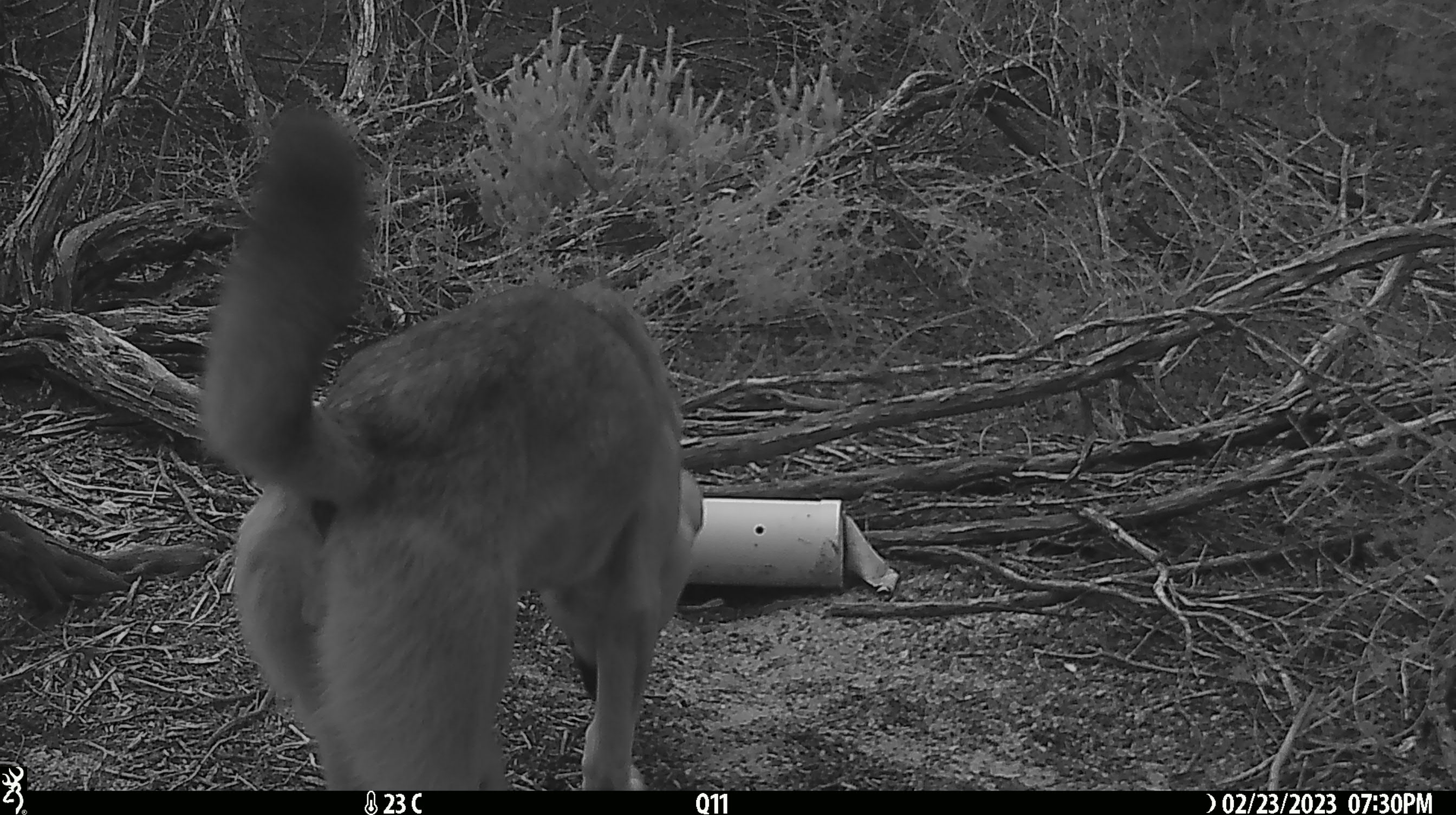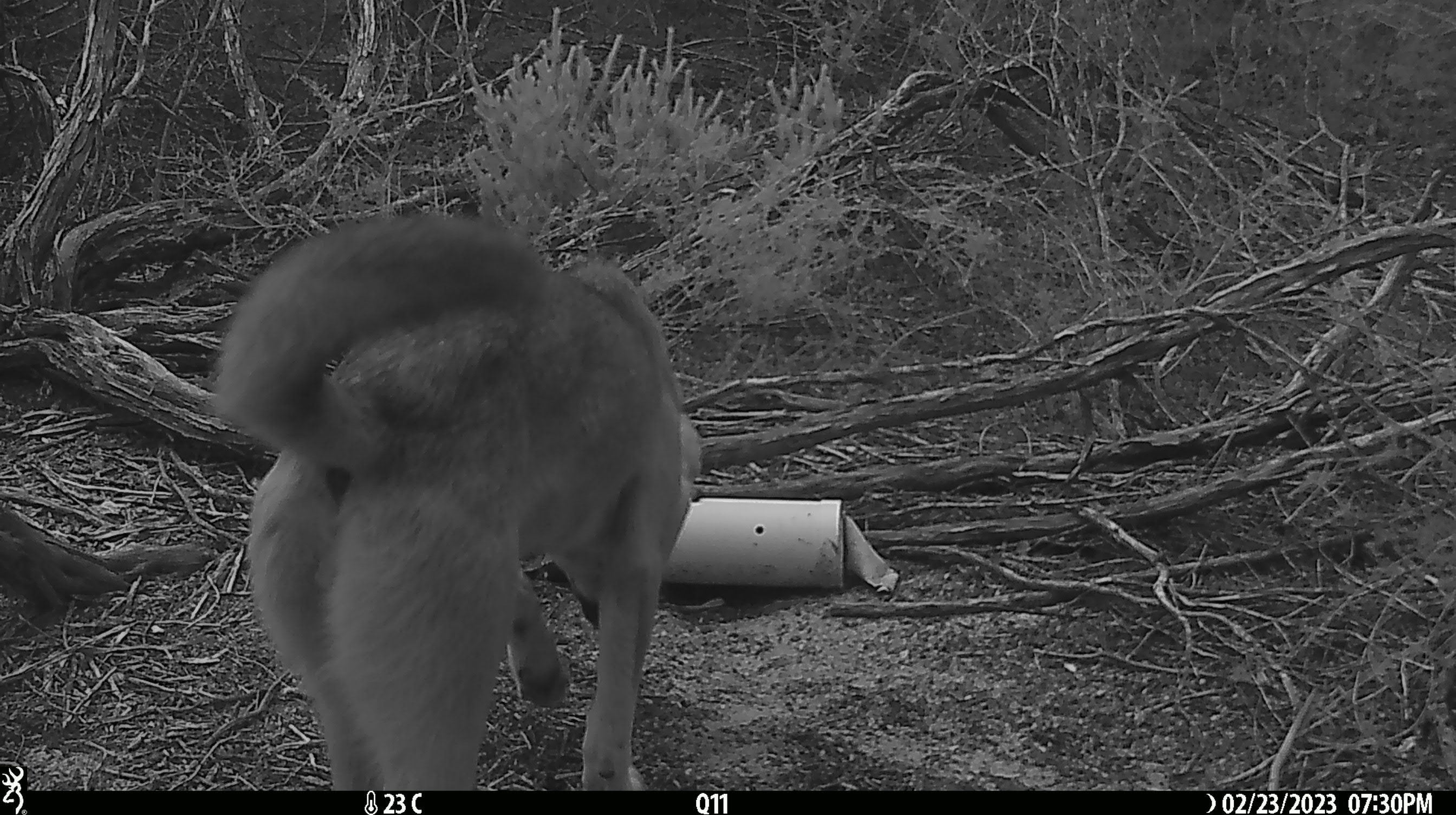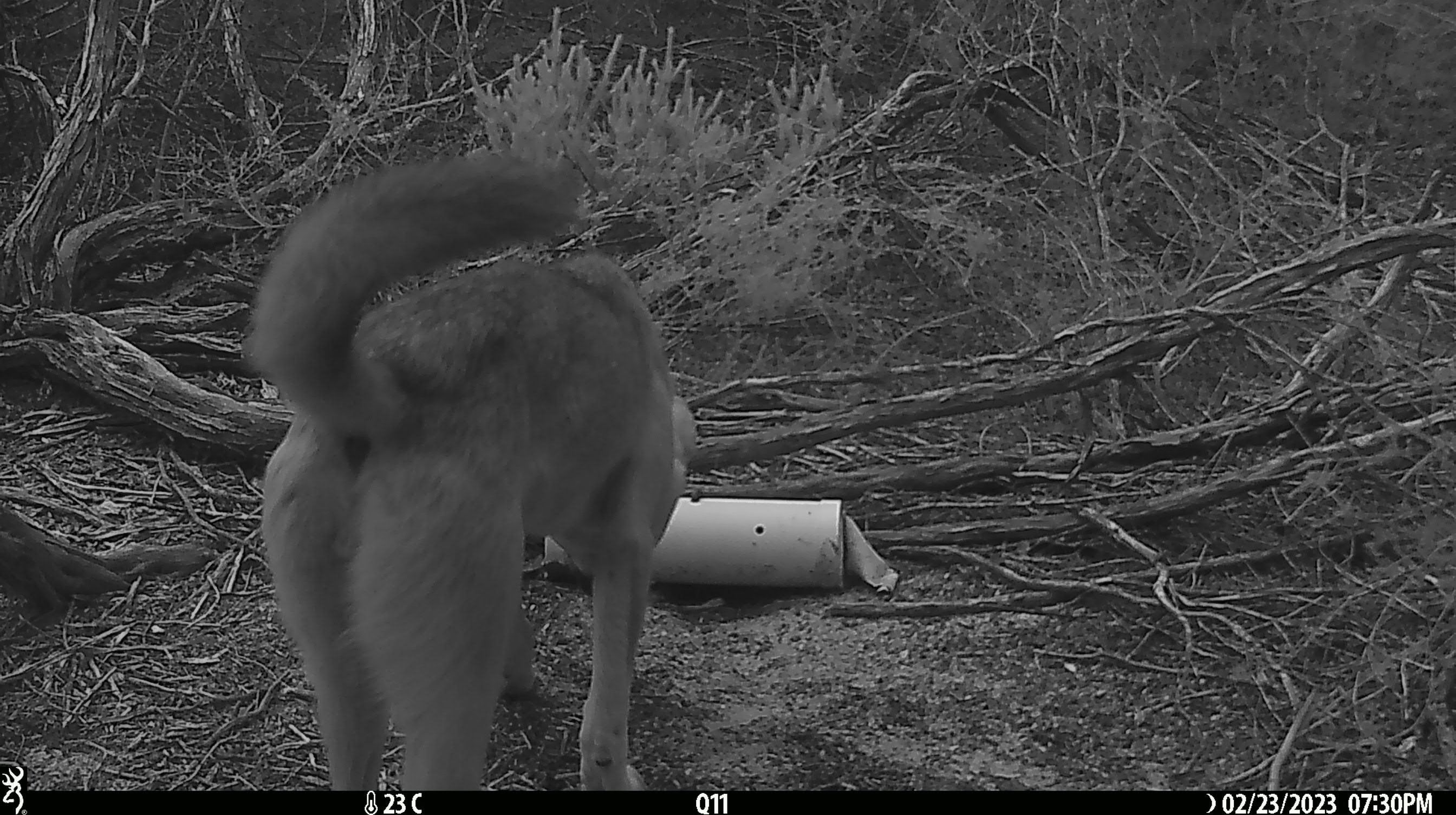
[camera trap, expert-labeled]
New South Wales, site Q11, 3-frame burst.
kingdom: Animalia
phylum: Chordata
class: Mammalia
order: Carnivora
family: Canidae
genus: Canis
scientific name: Canis familiaris dingo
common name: dingo